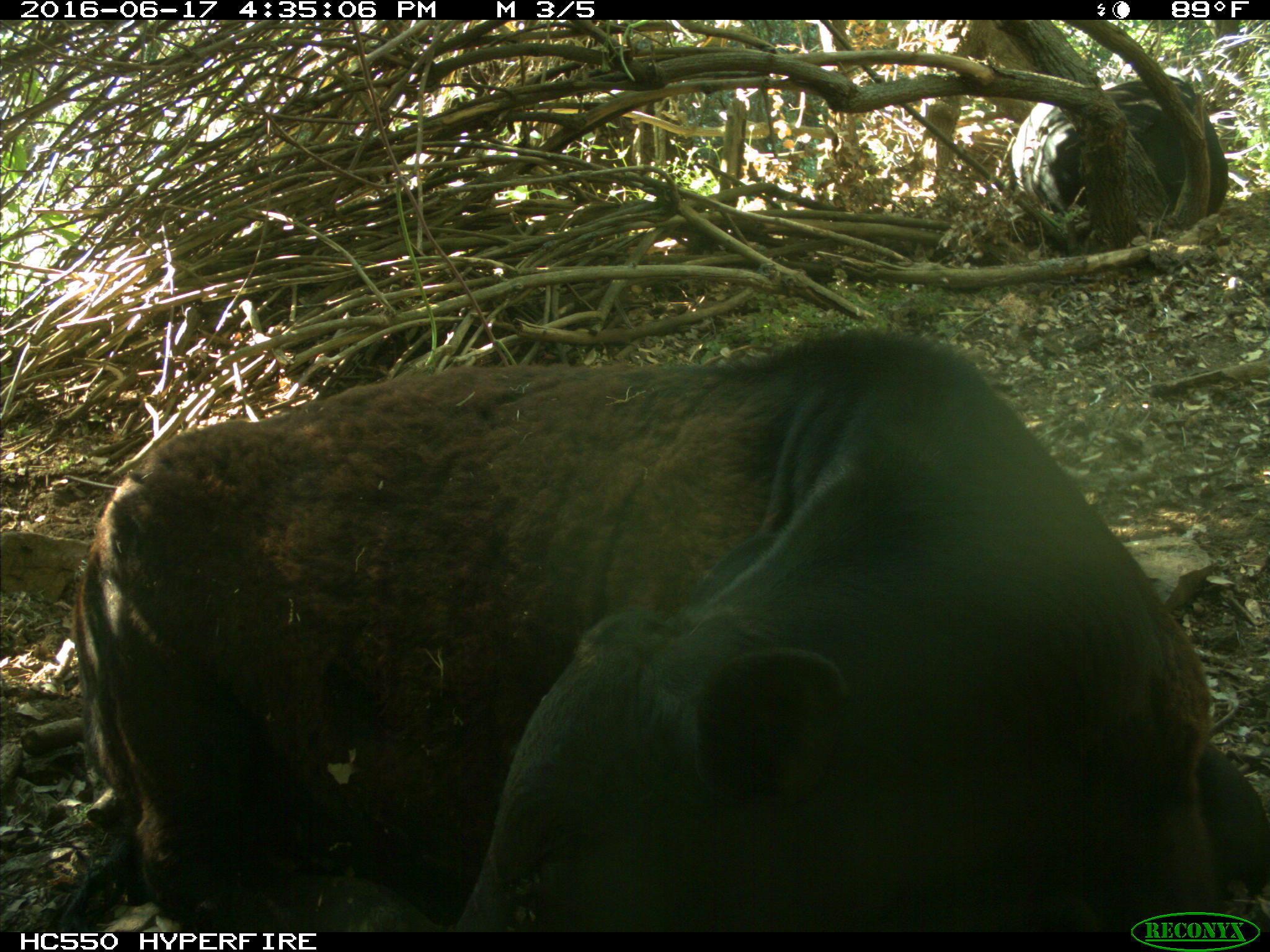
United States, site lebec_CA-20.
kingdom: Animalia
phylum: Chordata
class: Mammalia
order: Artiodactyla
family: Bovidae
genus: Bos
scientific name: Bos taurus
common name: domestic cow